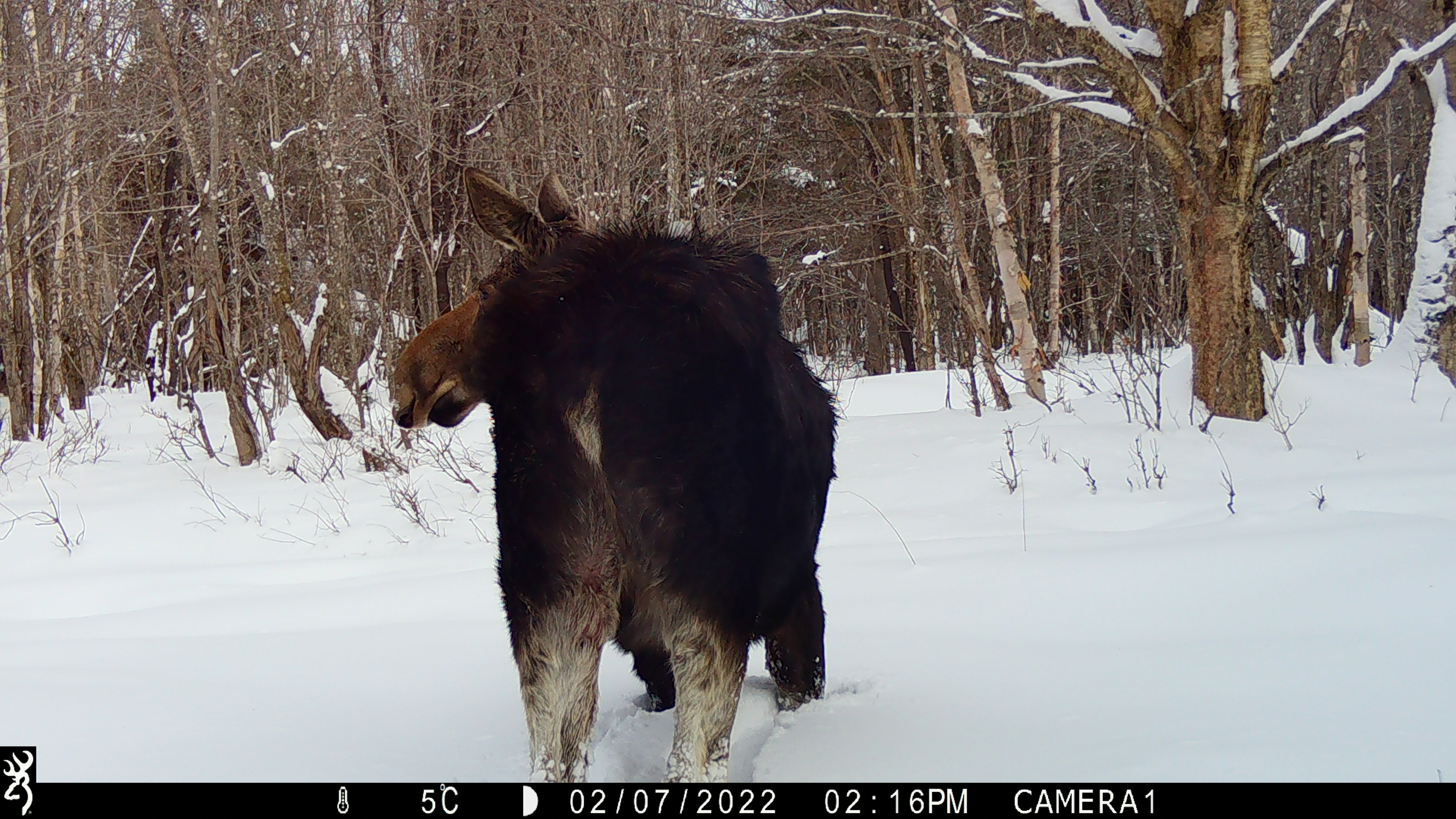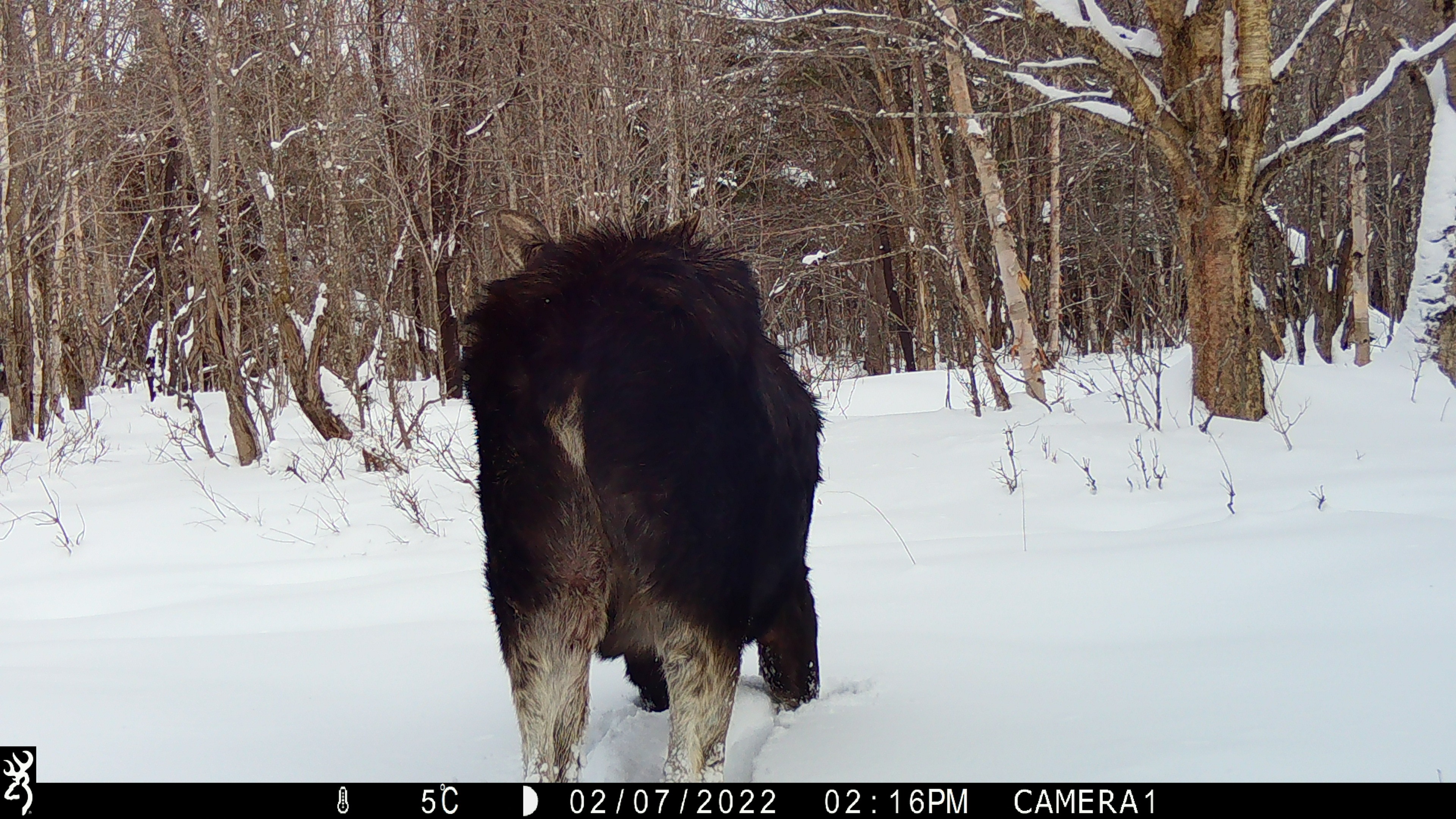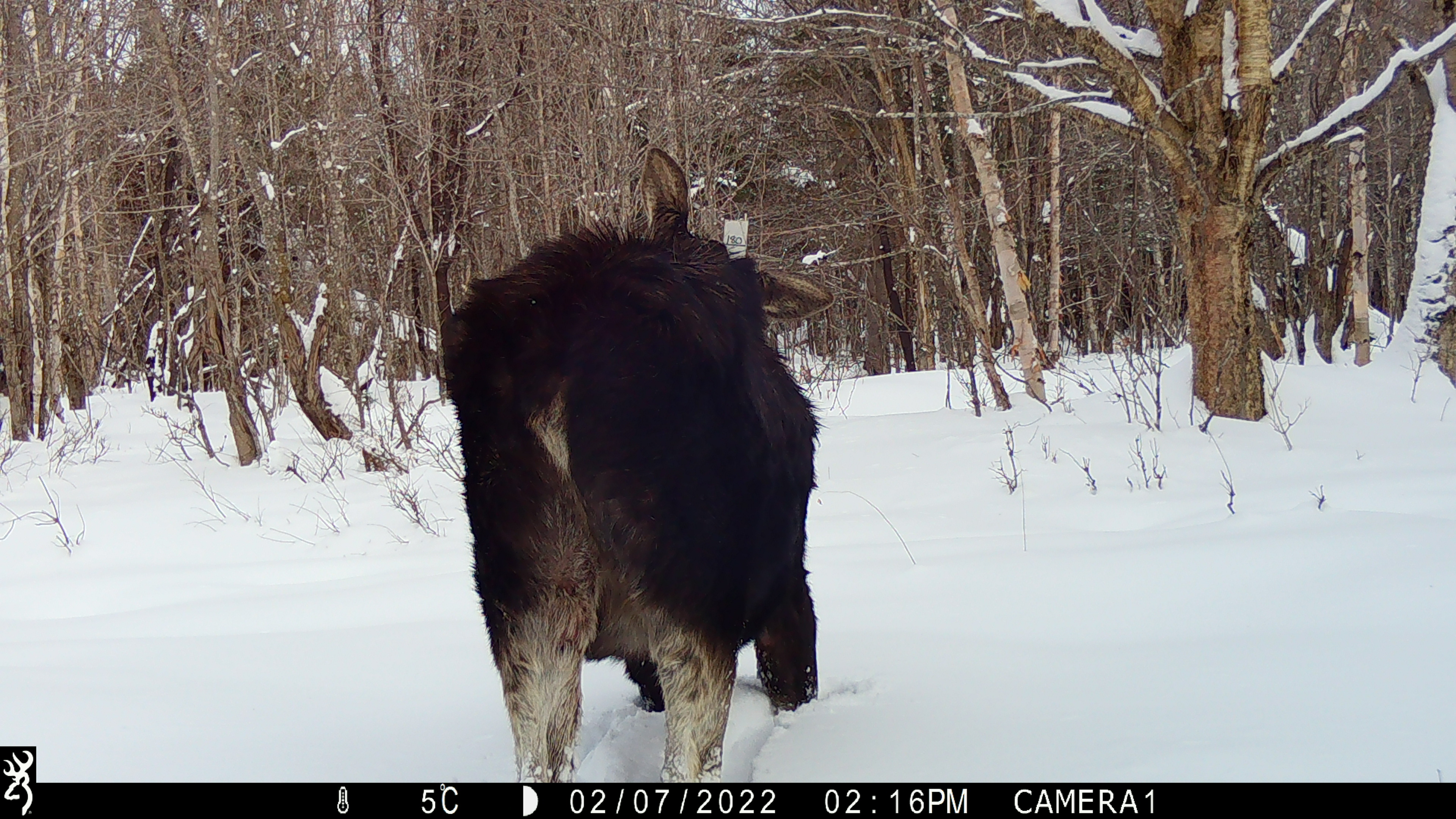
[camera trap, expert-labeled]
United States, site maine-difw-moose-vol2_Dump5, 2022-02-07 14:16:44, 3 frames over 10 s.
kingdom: Animalia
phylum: Chordata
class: Mammalia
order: Artiodactyla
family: Cervidae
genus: Alces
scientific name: Alces alces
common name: moose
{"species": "moose (Alces alces)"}